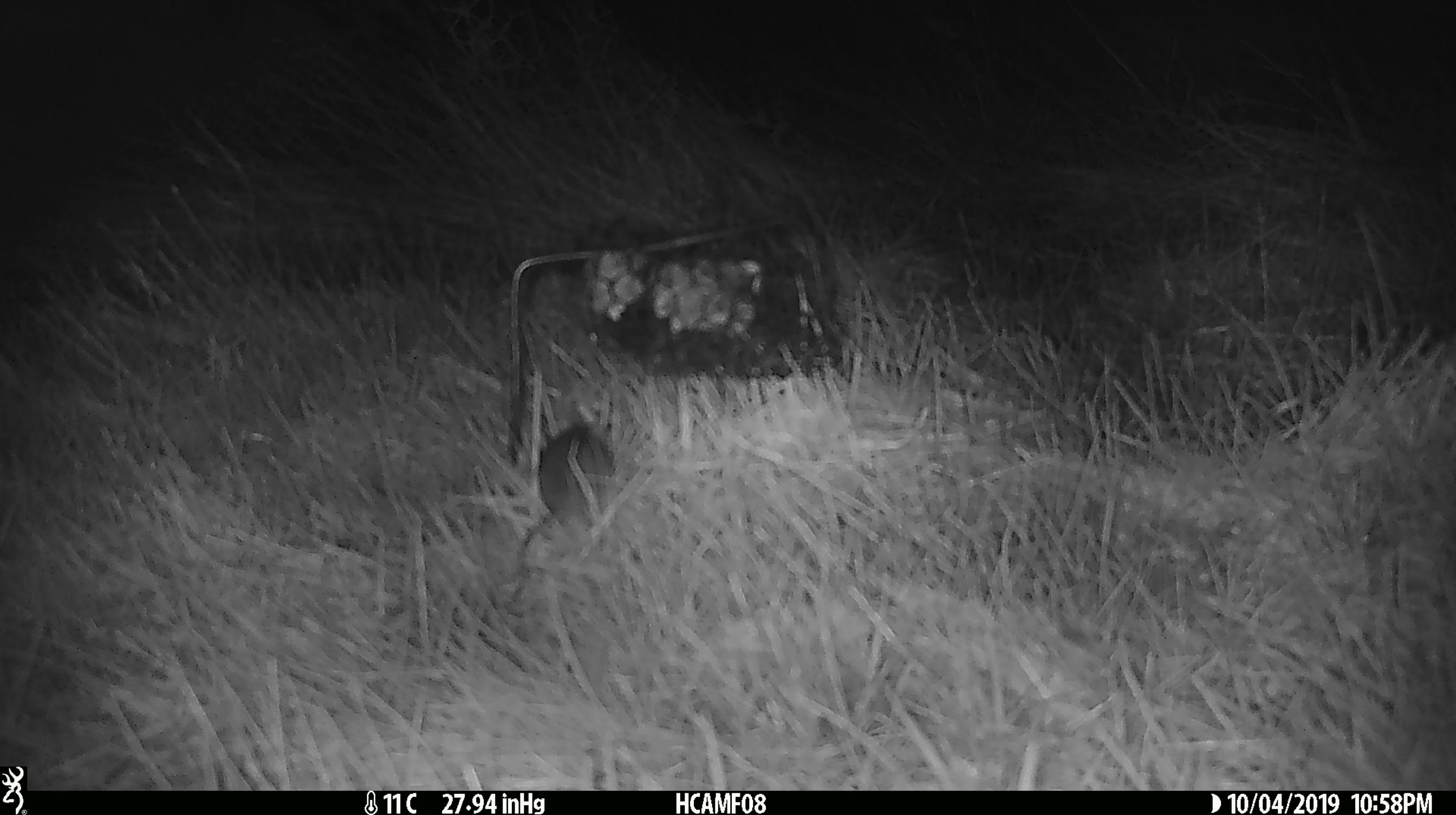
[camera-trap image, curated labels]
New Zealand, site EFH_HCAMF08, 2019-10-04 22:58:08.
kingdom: Animalia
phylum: Chordata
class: Mammalia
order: Rodentia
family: Muridae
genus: Mus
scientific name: Mus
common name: mouse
Mouse (Mus).